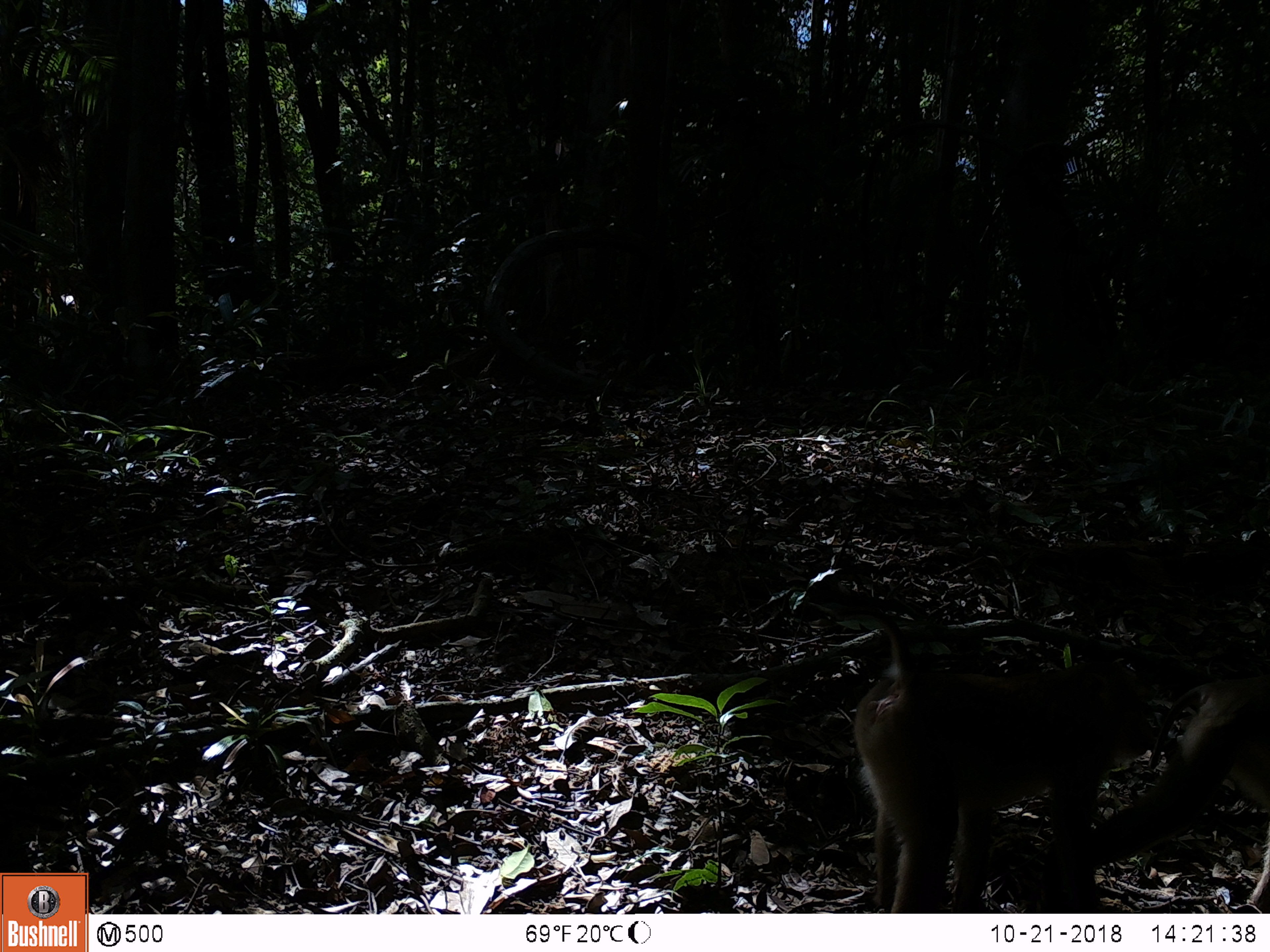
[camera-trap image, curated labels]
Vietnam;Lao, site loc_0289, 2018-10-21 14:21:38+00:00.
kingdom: Animalia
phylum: Chordata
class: Mammalia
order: Primates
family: Cercopithecidae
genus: Macaca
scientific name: Macaca nemestrina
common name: pig-tailed macaque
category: pig tailed macaque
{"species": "pig tailed macaque (pig-tailed macaque) (Macaca nemestrina)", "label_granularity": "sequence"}